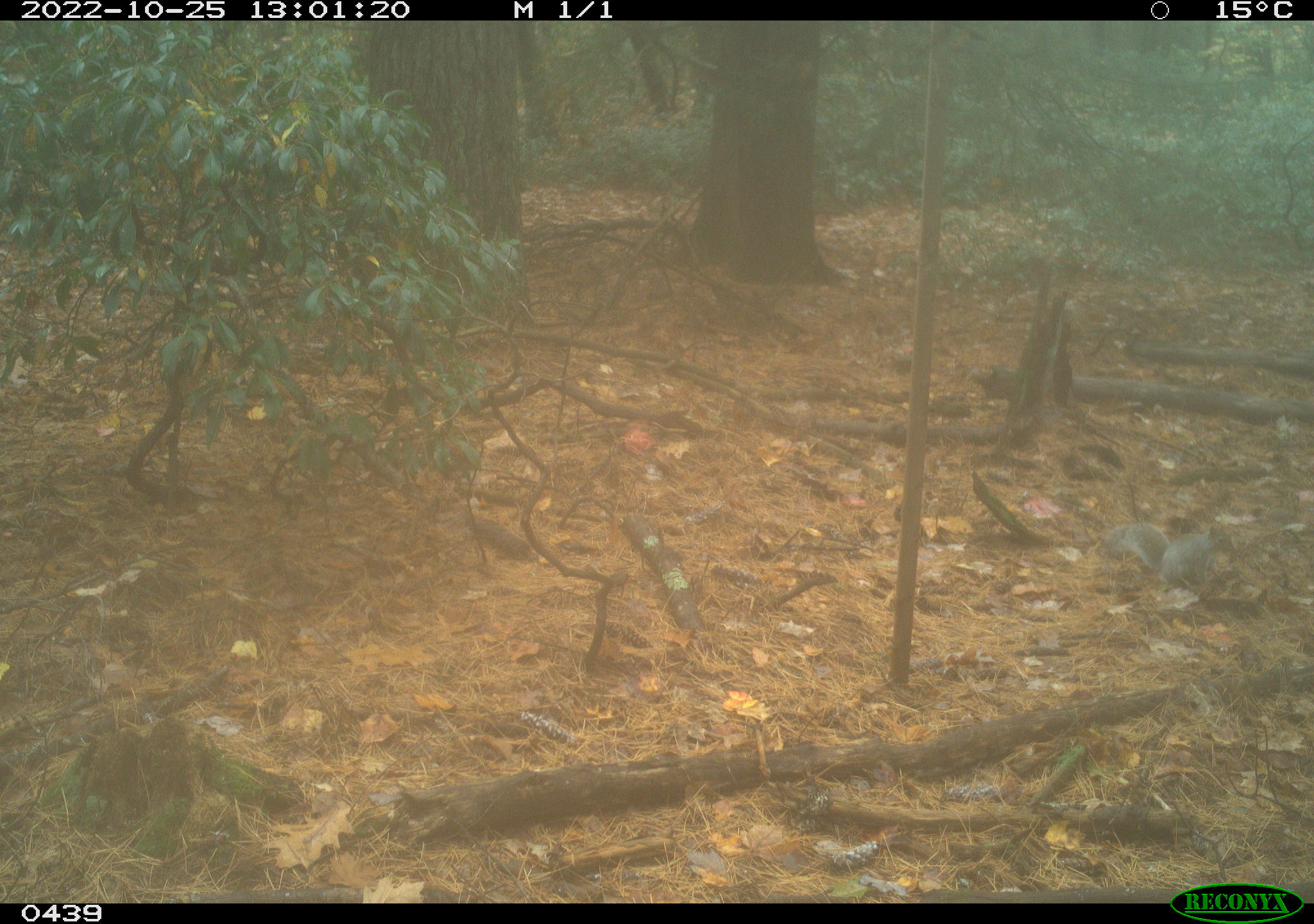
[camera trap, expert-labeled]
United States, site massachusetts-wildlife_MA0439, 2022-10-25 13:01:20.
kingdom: Animalia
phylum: Chordata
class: Mammalia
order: Rodentia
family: Sciuridae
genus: Sciurus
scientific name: Sciurus carolinensis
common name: gray squirrel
Gray squirrel (Sciurus carolinensis).